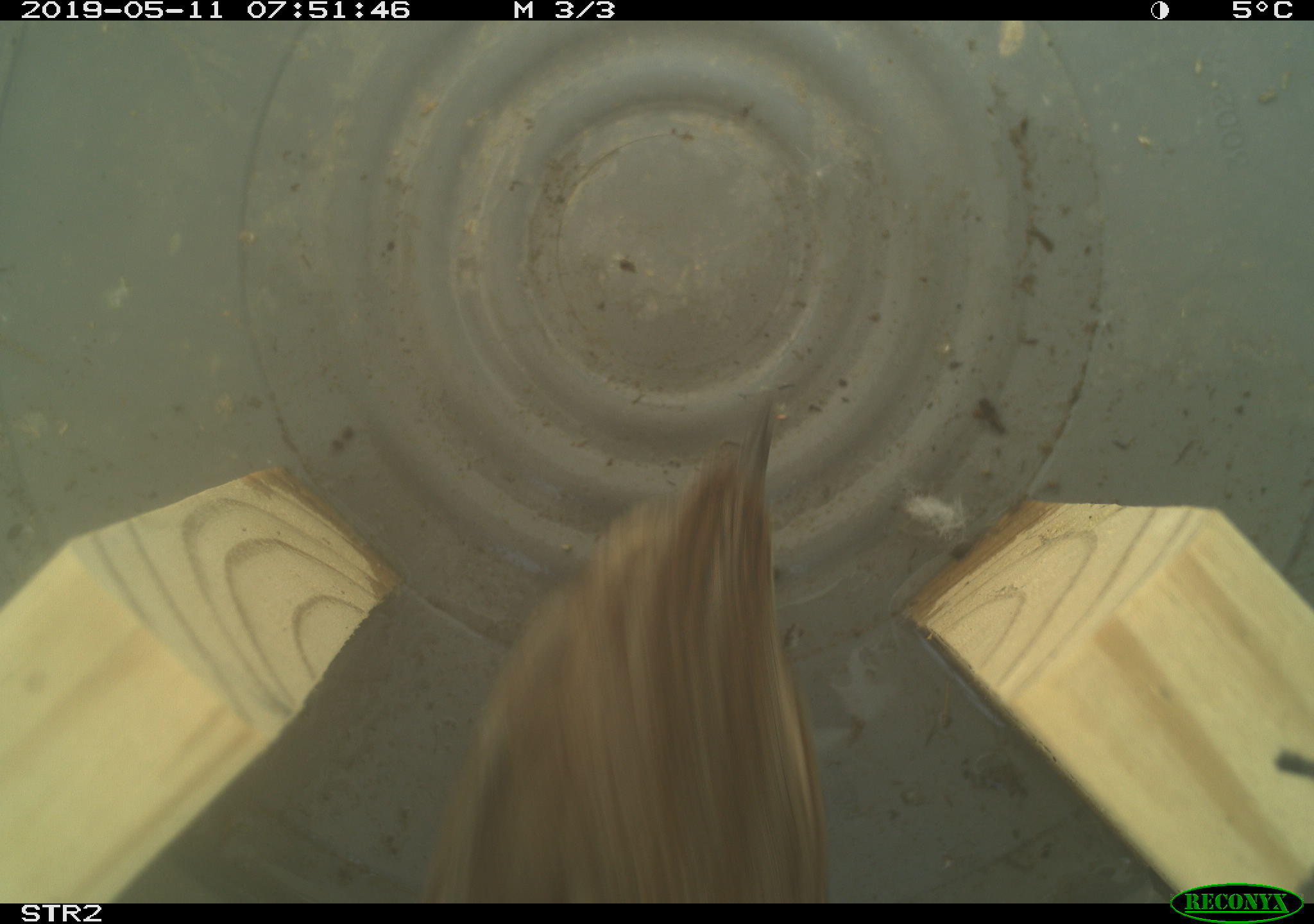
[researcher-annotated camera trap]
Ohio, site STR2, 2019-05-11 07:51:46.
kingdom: Animalia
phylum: Chordata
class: Aves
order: Passeriformes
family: Passerellidae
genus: Melospiza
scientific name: Melospiza melodia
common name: song sparrow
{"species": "song sparrow (Melospiza melodia)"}